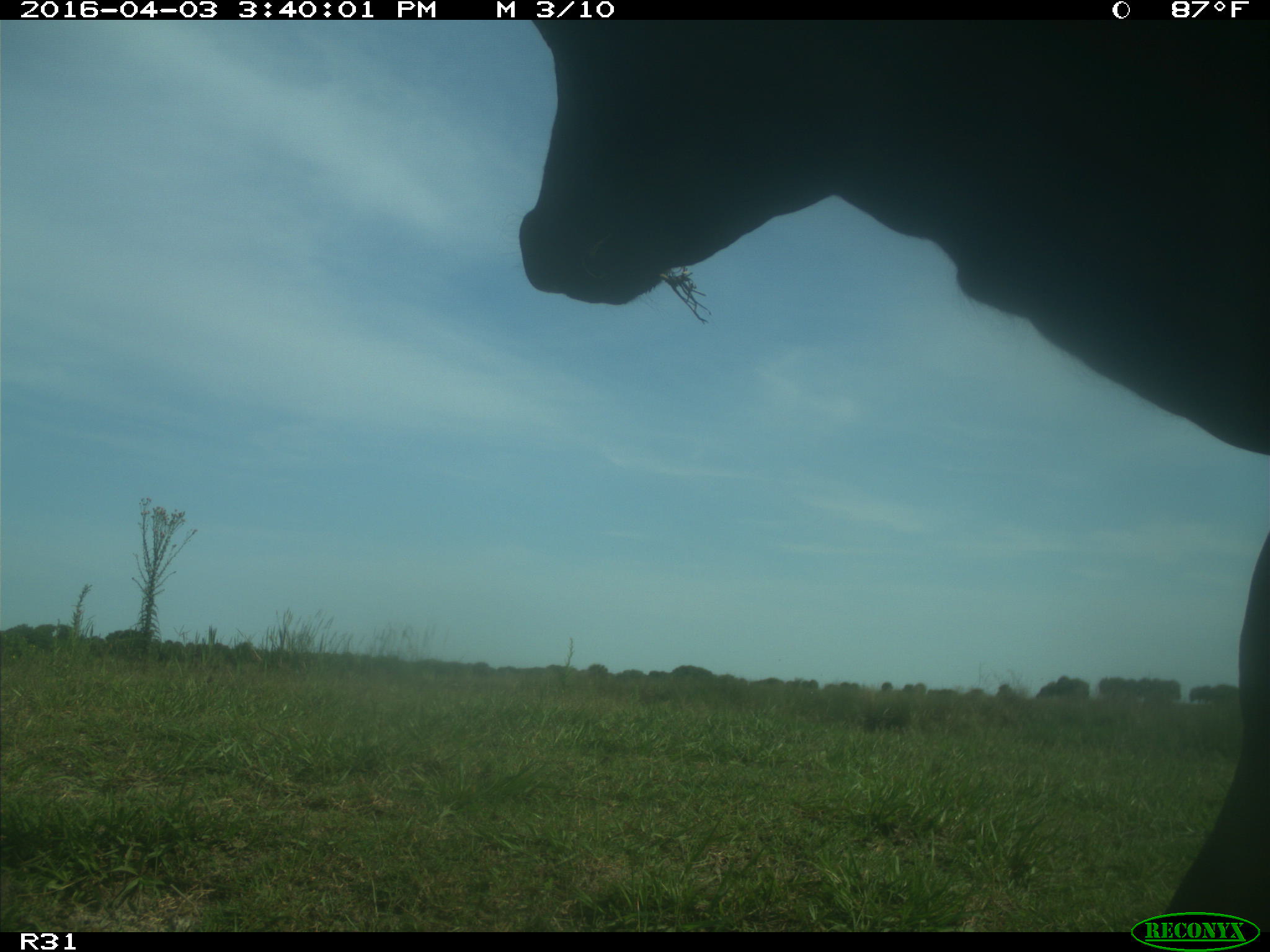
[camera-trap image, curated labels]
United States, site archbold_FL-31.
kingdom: Animalia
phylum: Chordata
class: Mammalia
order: Artiodactyla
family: Bovidae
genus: Bos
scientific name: Bos taurus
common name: domestic cow